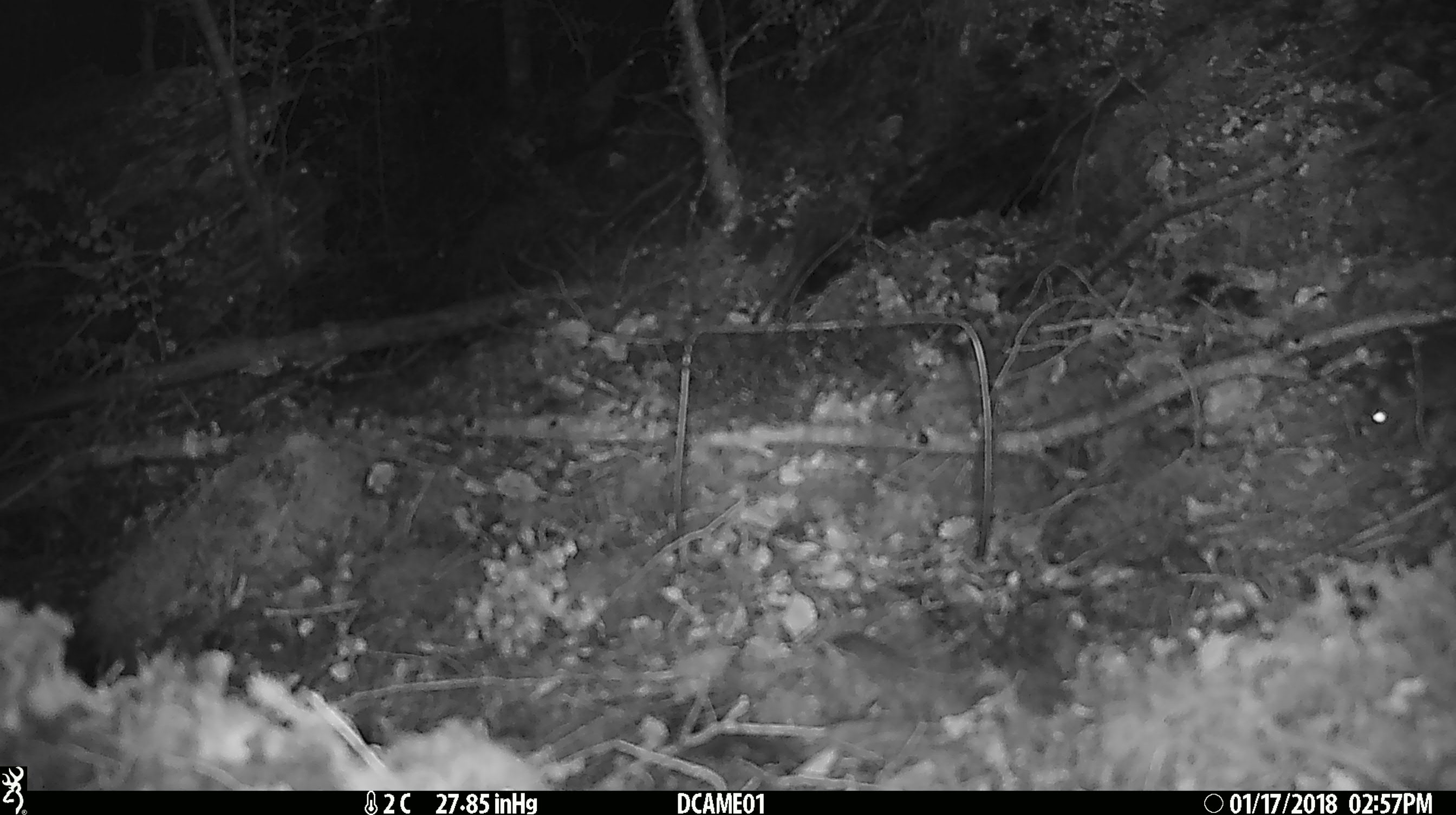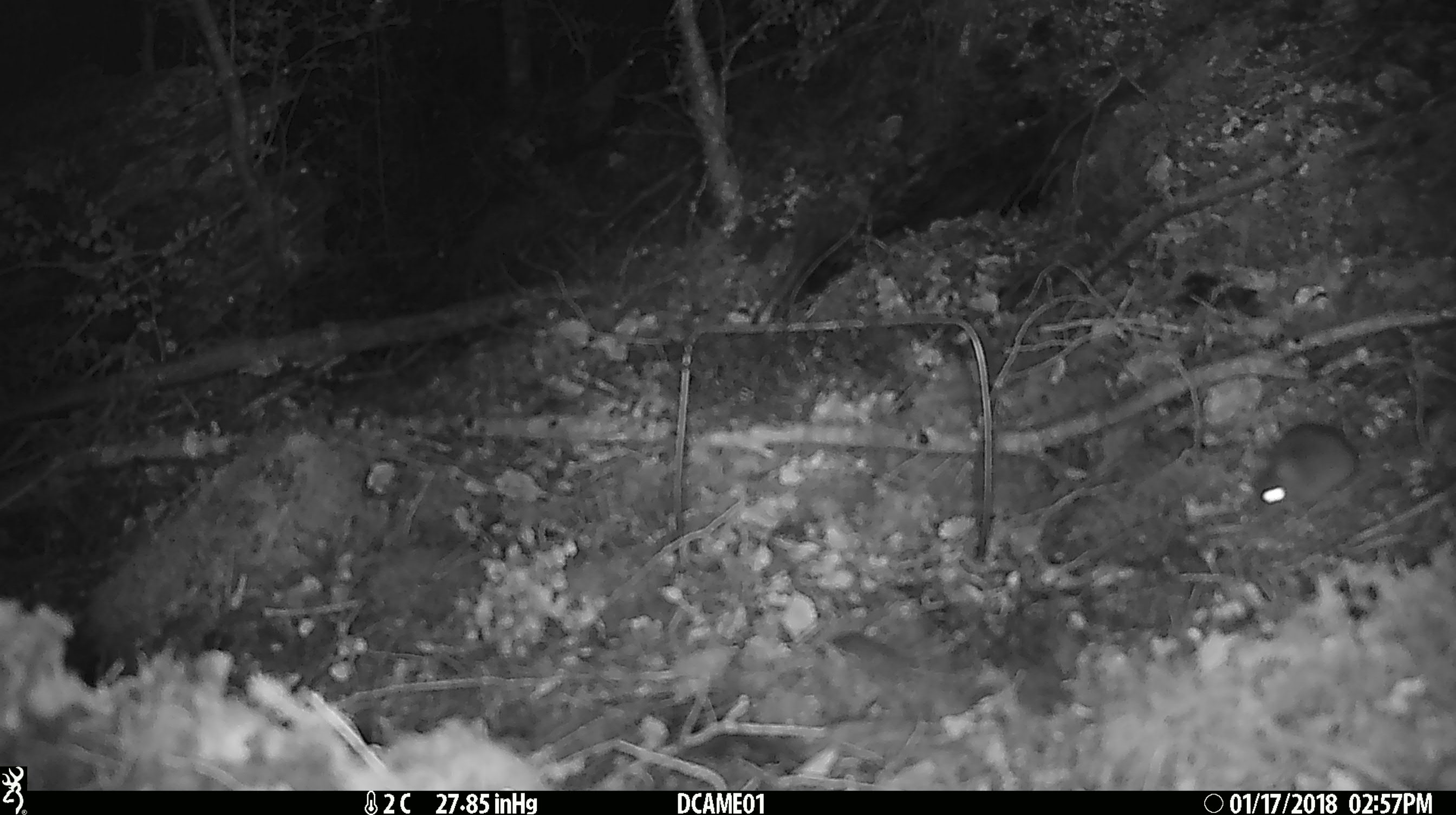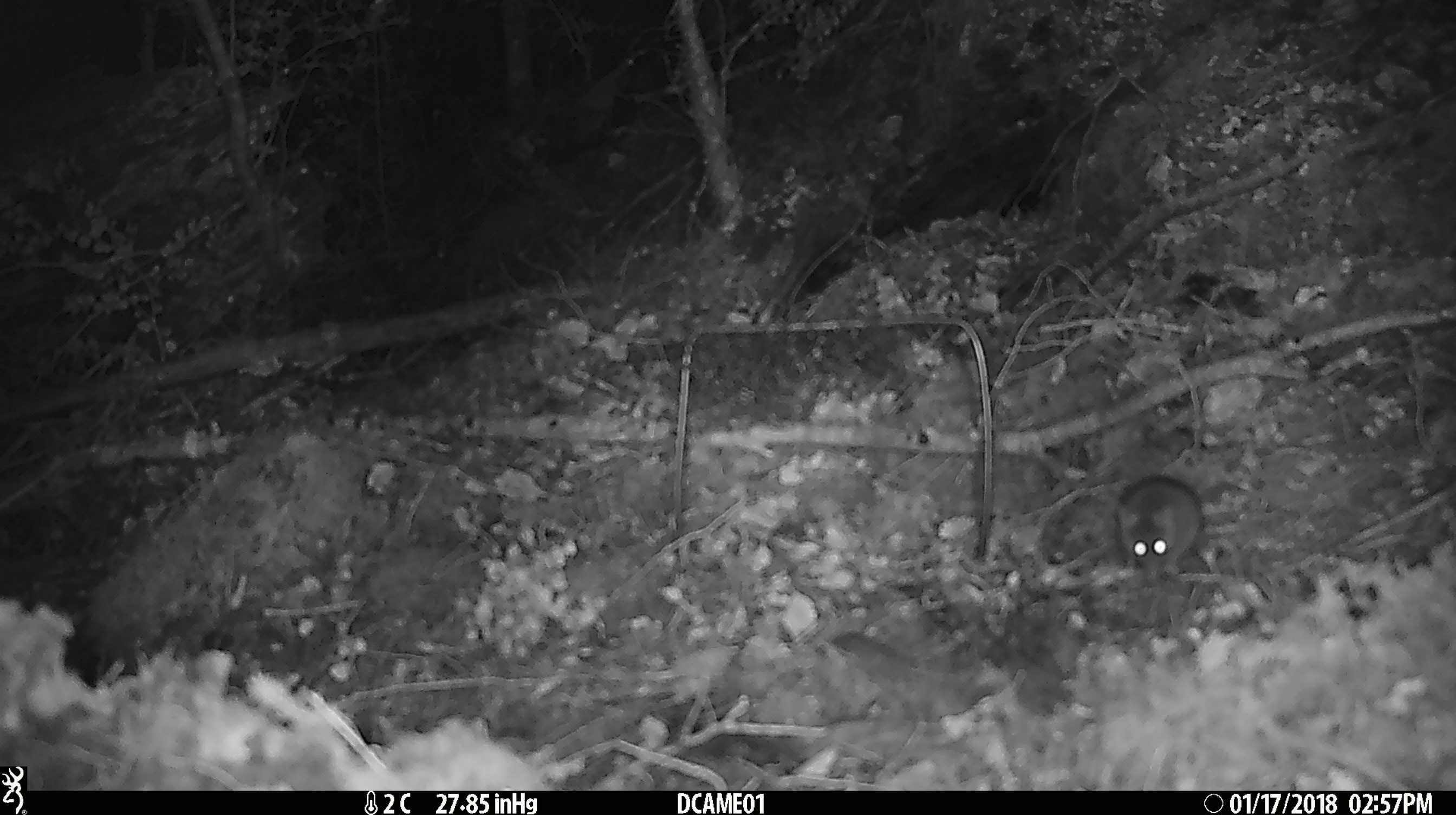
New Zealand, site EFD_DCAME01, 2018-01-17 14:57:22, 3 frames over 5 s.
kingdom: Animalia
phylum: Chordata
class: Mammalia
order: Rodentia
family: Muridae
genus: Mus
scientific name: Mus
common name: mouse